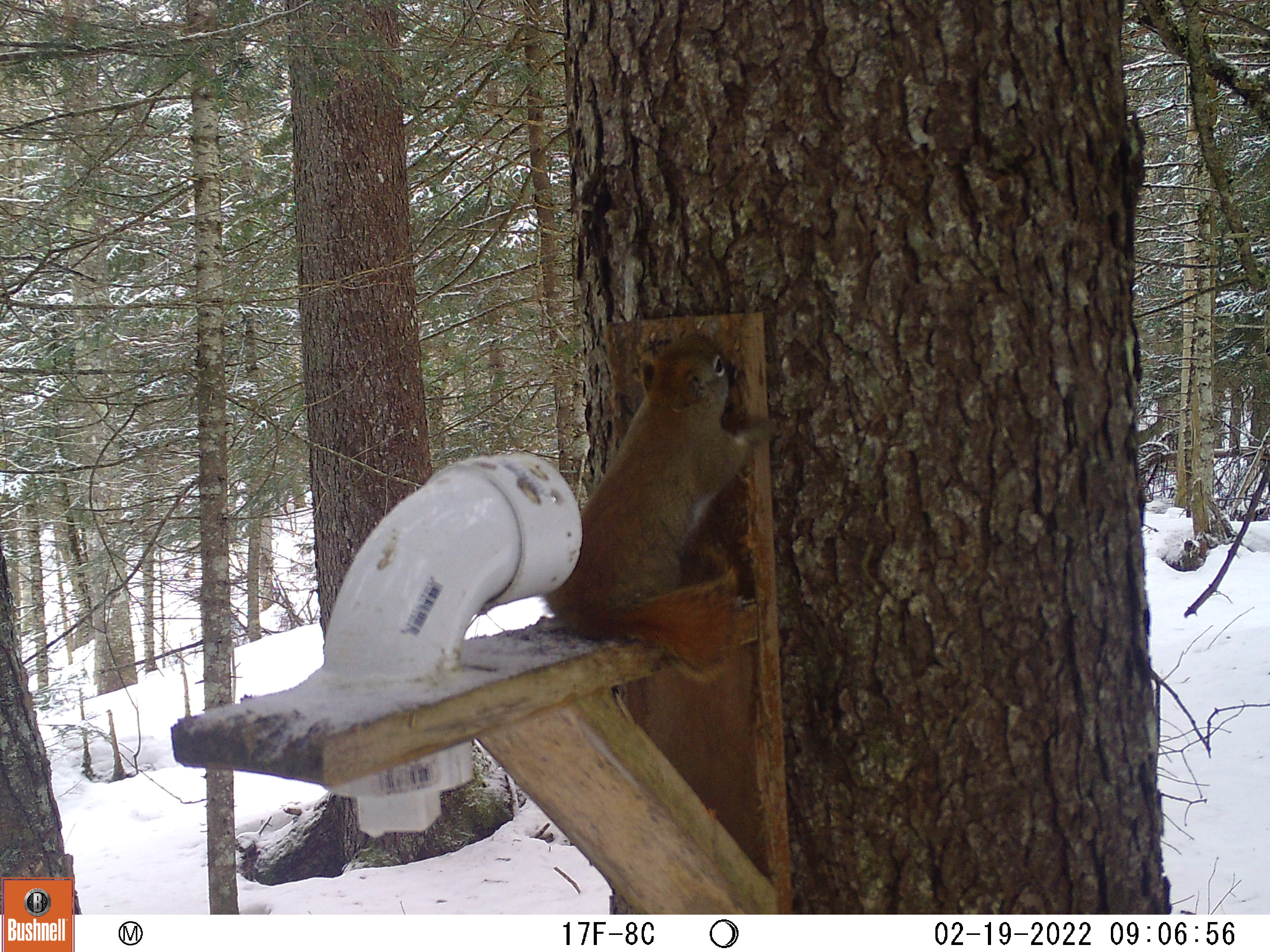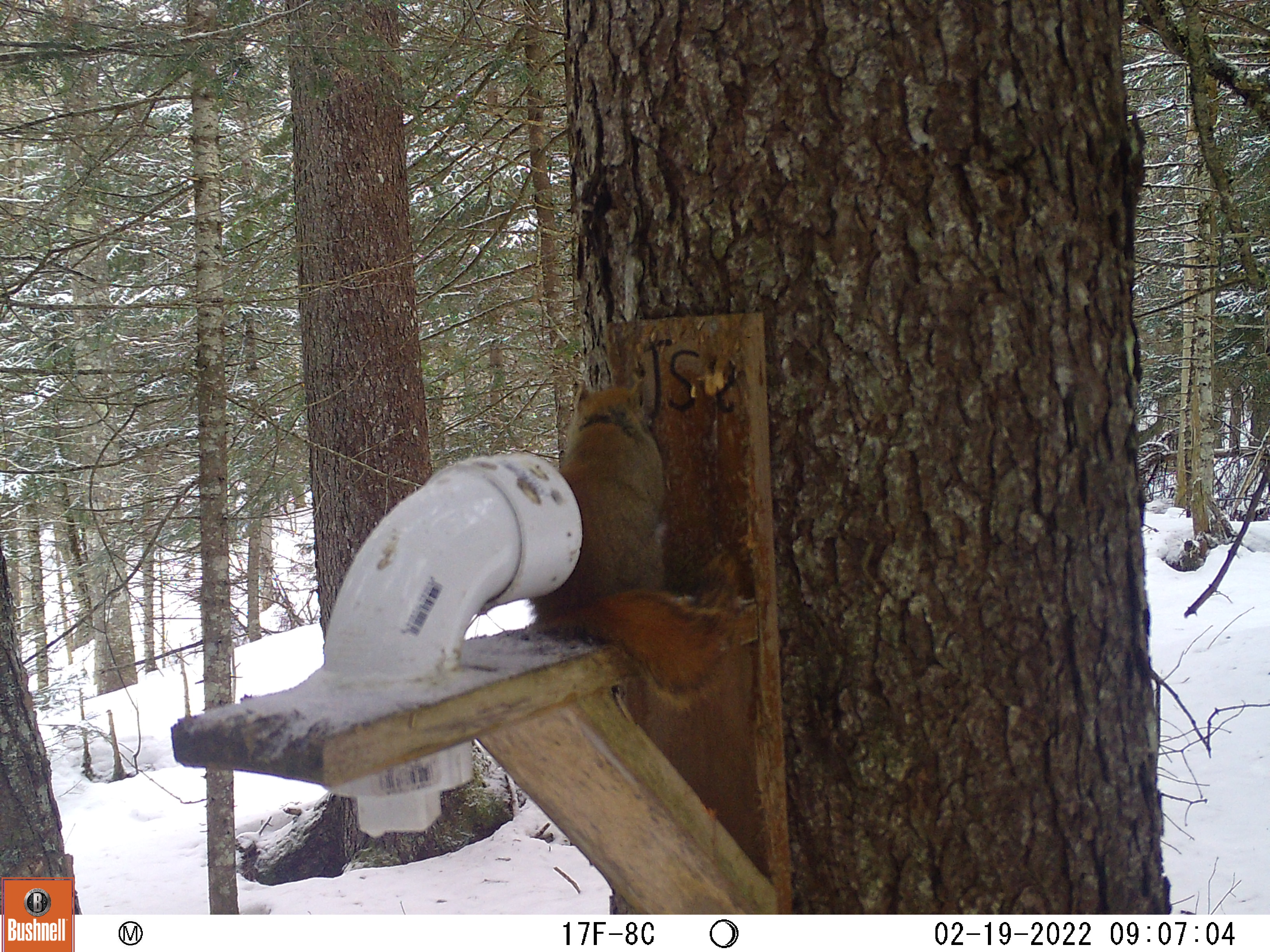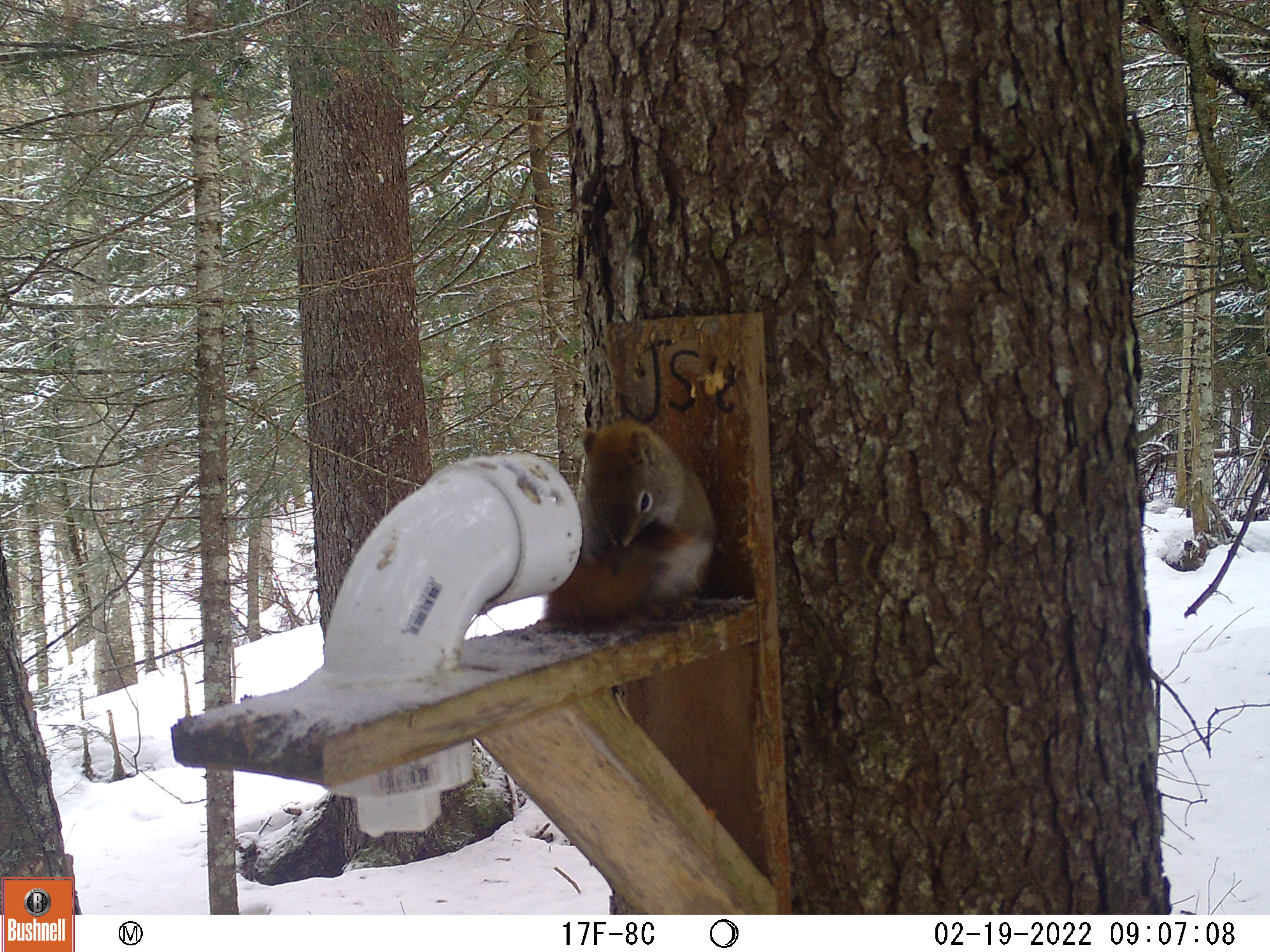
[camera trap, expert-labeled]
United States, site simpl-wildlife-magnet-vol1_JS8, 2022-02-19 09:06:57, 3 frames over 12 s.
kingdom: Animalia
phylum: Chordata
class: Mammalia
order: Rodentia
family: Sciuridae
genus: Tamiasciurus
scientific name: Tamiasciurus hudsonicus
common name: red squirrel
Red squirrel (Tamiasciurus hudsonicus).